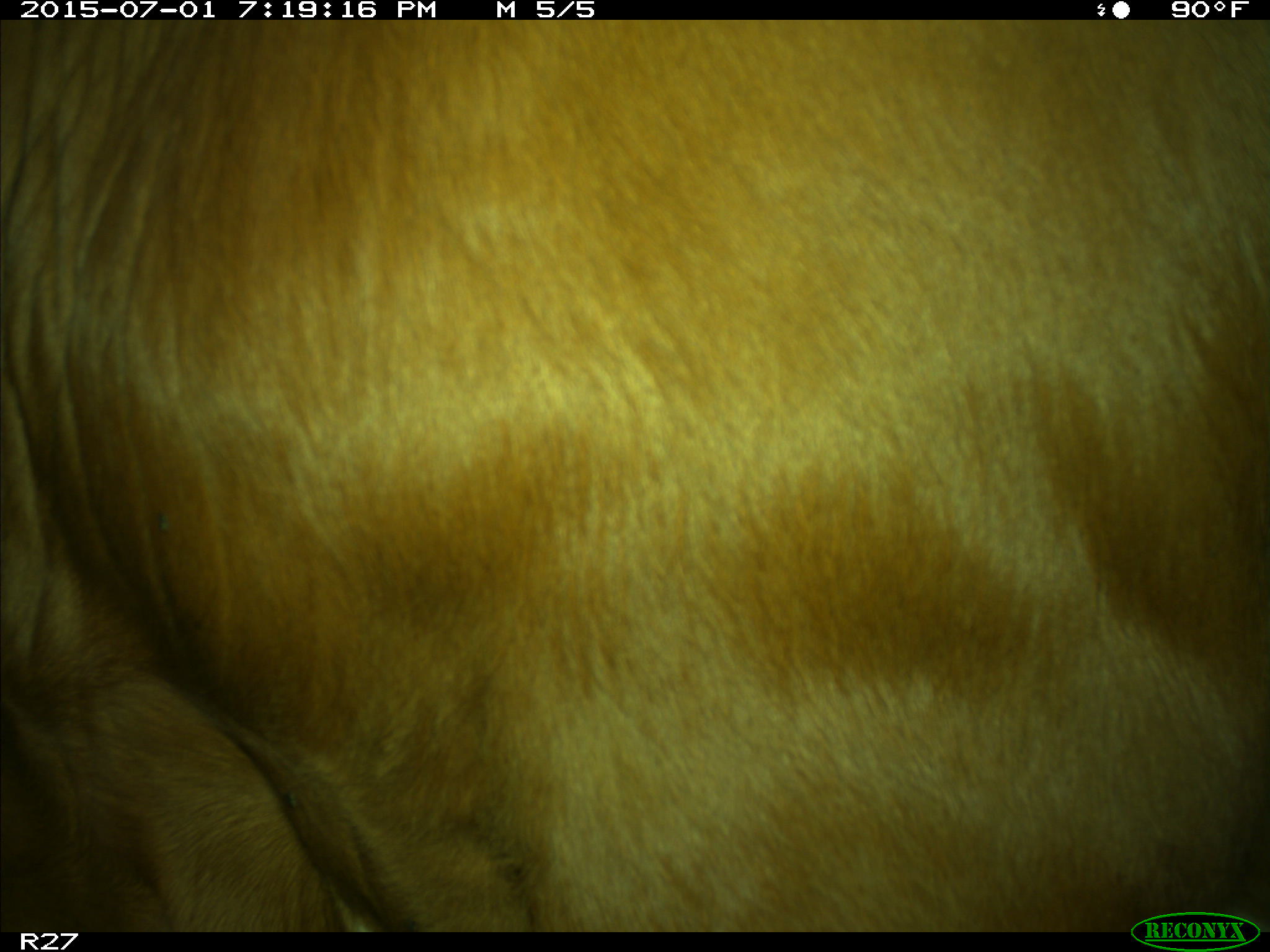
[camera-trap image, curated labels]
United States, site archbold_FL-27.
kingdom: Animalia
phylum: Chordata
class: Mammalia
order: Artiodactyla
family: Bovidae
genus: Bos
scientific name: Bos taurus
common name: domestic cow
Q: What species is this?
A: Bos taurus (domestic cow).